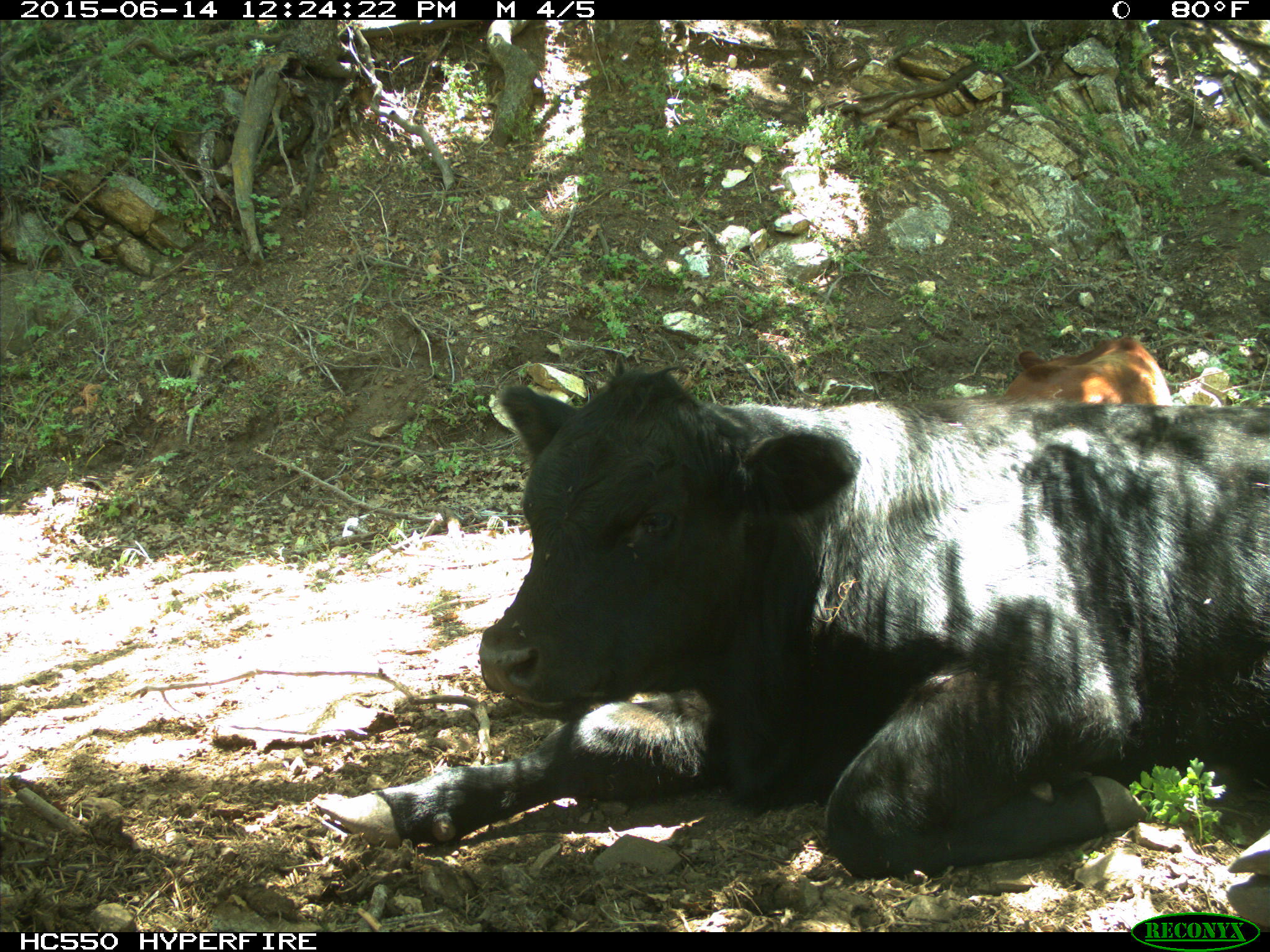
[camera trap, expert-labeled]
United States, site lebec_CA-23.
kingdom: Animalia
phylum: Chordata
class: Mammalia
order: Artiodactyla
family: Bovidae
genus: Bos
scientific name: Bos taurus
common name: domestic cow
Bos taurus (domestic cow).